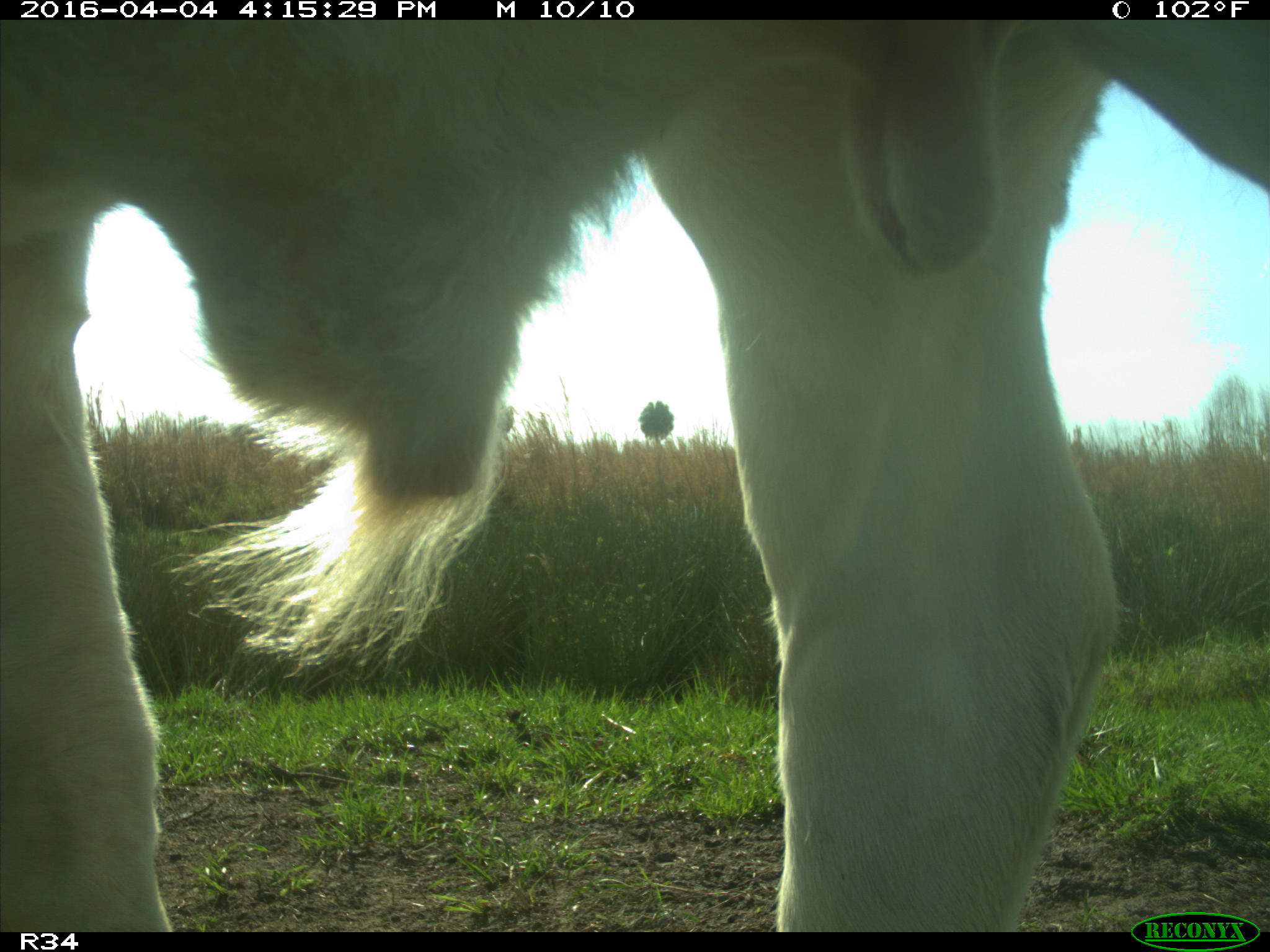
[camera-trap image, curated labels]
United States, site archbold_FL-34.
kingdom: Animalia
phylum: Chordata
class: Mammalia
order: Artiodactyla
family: Bovidae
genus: Bos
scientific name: Bos taurus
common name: domestic cow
Bos taurus (domestic cow).